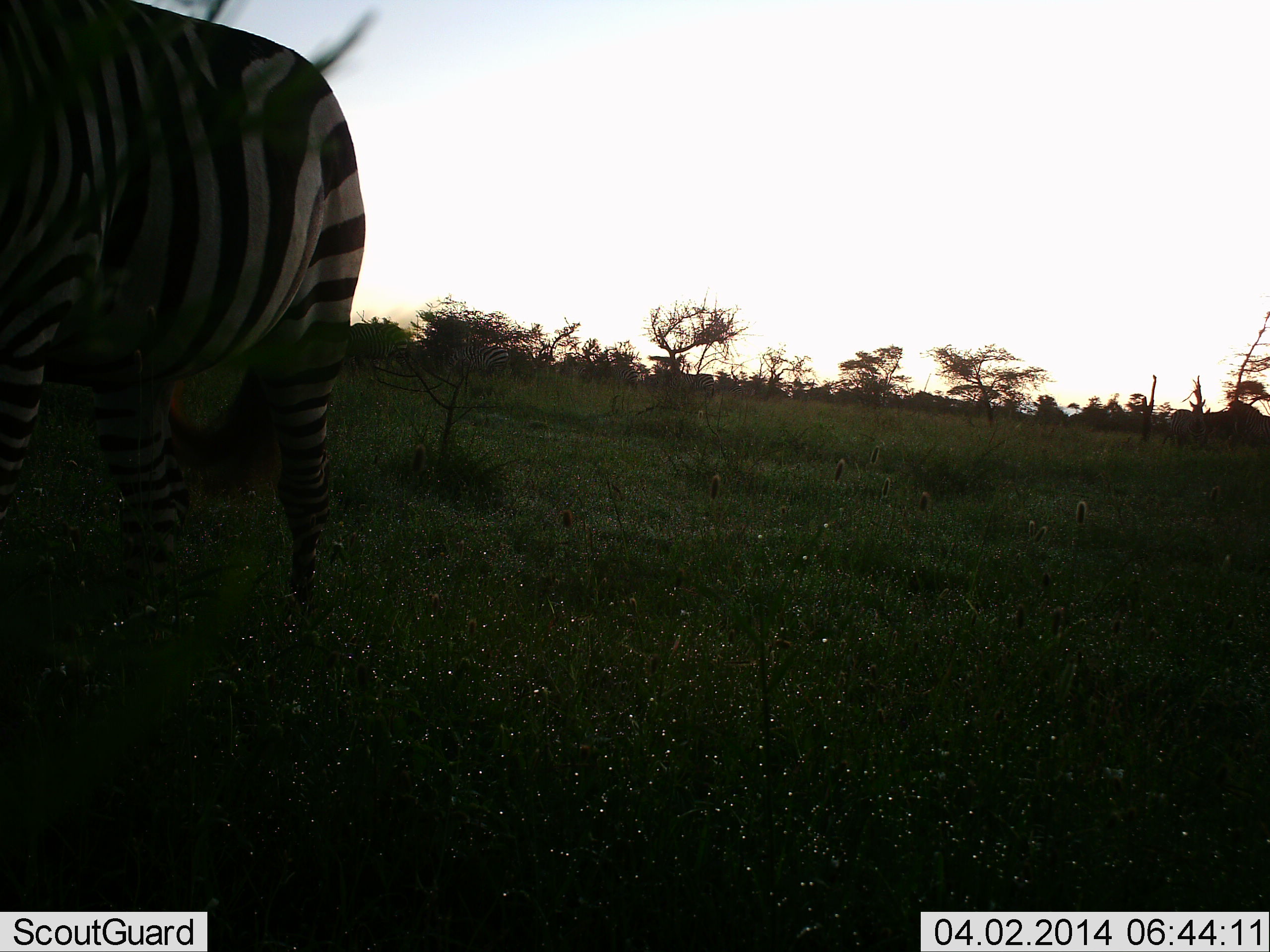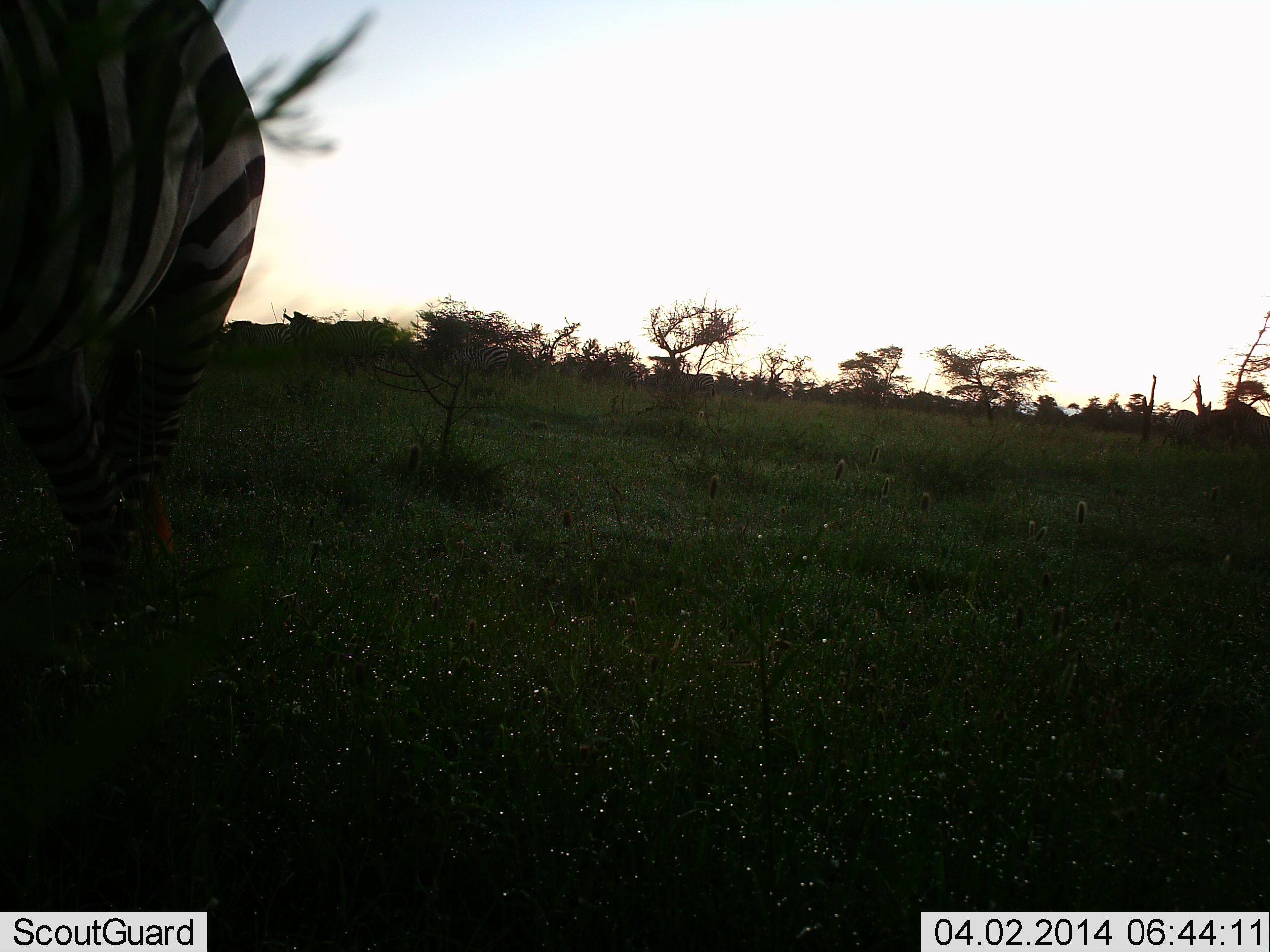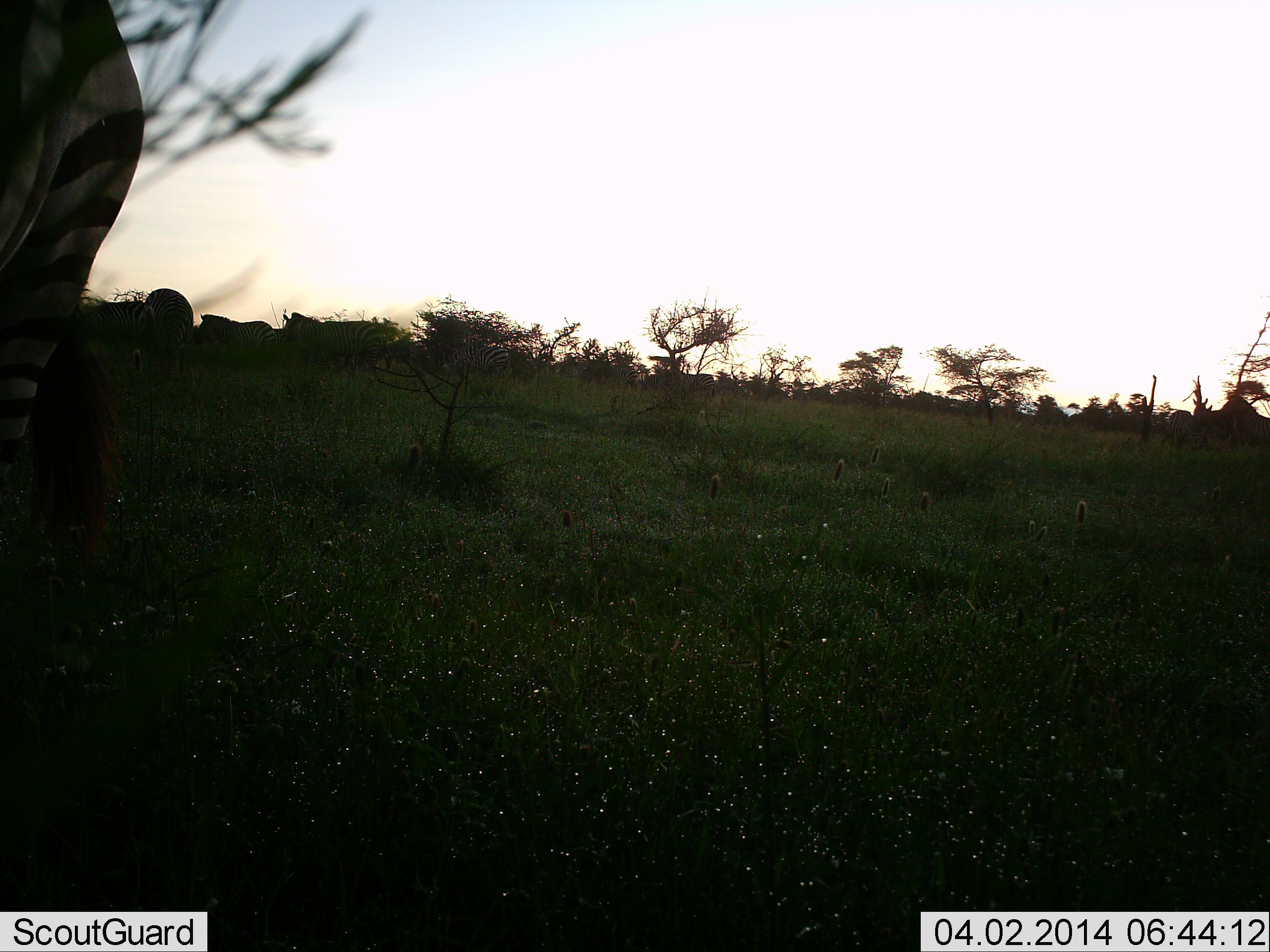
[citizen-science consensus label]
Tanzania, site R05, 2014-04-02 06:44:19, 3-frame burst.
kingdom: Animalia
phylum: Chordata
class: Mammalia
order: Perissodactyla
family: Equidae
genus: Equus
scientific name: Equus quagga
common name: plains zebra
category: zebra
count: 3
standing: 30%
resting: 0%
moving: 80%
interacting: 0%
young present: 0%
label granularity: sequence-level